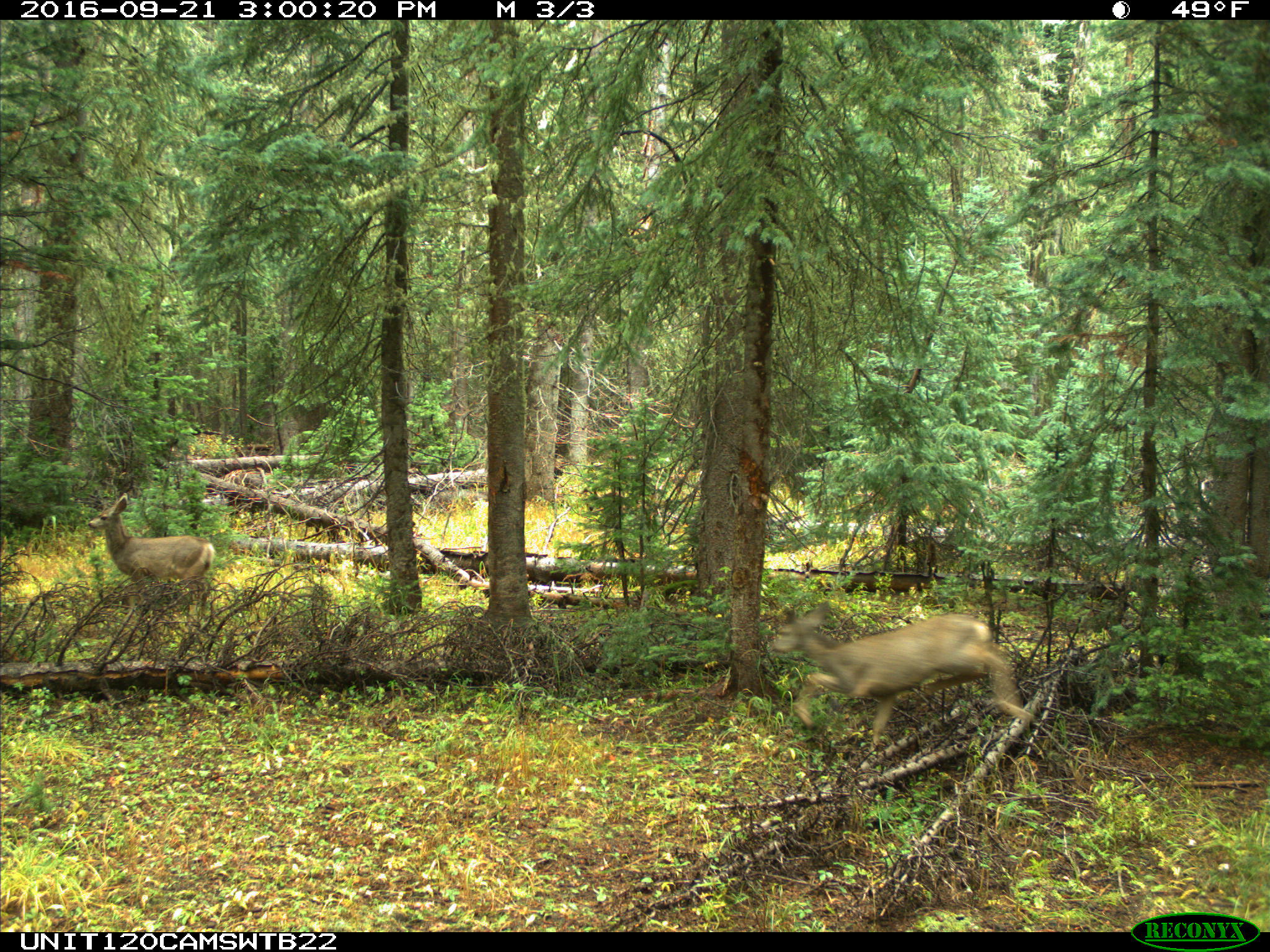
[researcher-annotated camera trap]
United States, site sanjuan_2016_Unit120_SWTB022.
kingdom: Animalia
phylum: Chordata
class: Mammalia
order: Artiodactyla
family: Cervidae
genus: Odocoileus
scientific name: Odocoileus hemionus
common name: mule deer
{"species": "Odocoileus hemionus (mule deer)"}